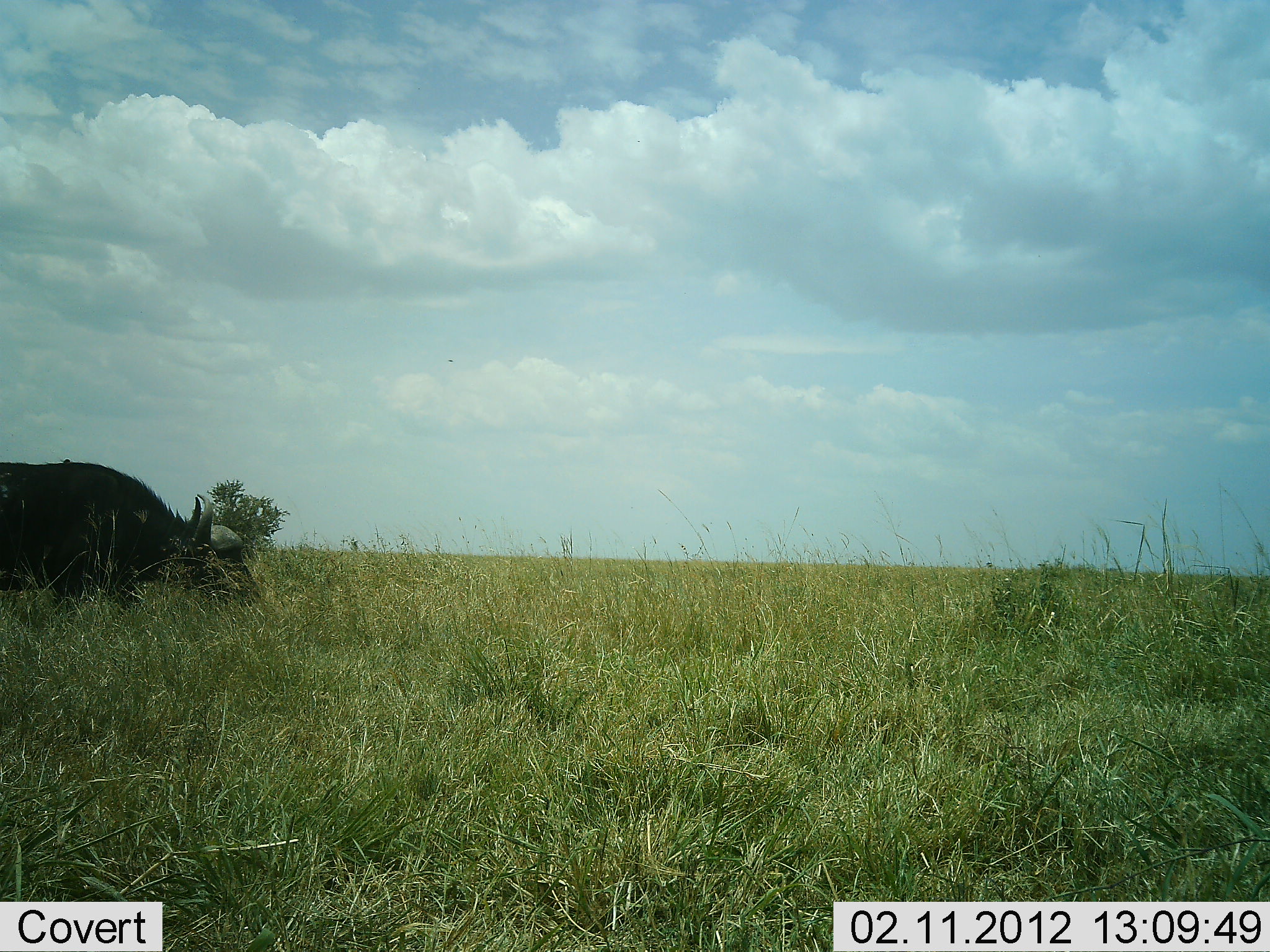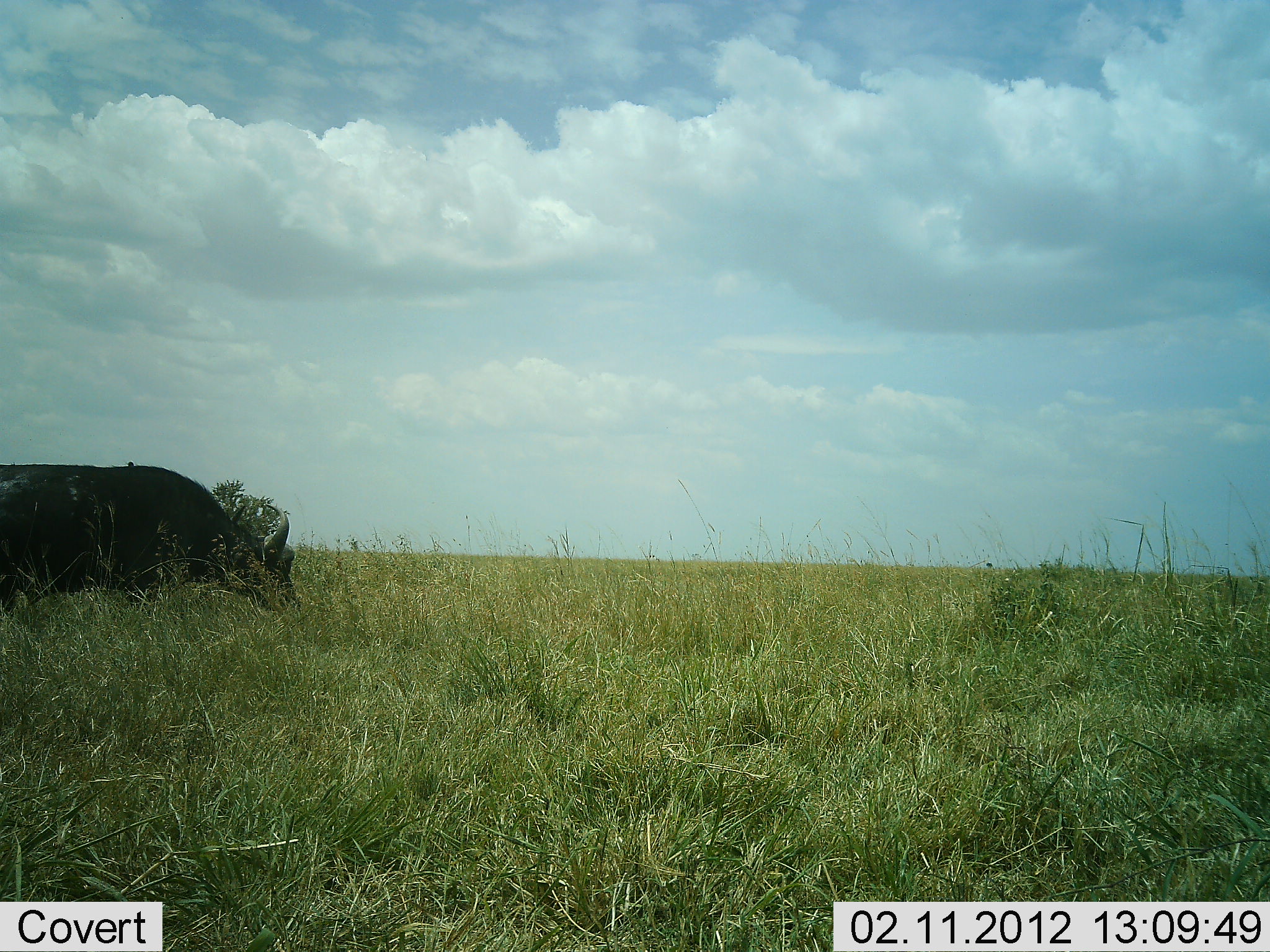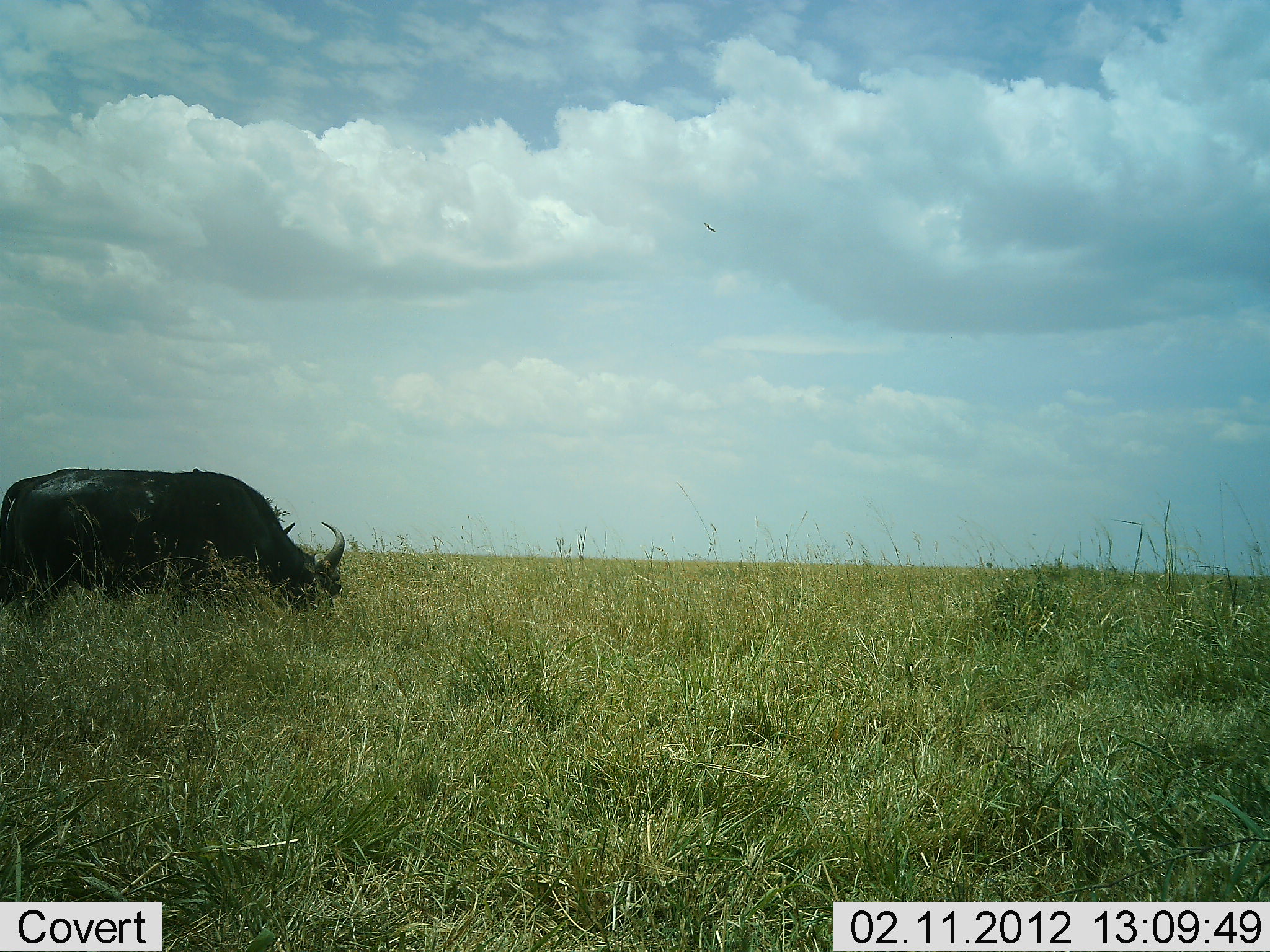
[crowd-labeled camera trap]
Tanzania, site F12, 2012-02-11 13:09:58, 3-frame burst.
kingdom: Animalia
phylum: Chordata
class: Mammalia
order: Artiodactyla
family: Bovidae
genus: Syncerus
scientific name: Syncerus caffer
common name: cape buffalo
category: buffalo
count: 1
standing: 6%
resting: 0%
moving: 61%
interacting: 0%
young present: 0%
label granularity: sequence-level